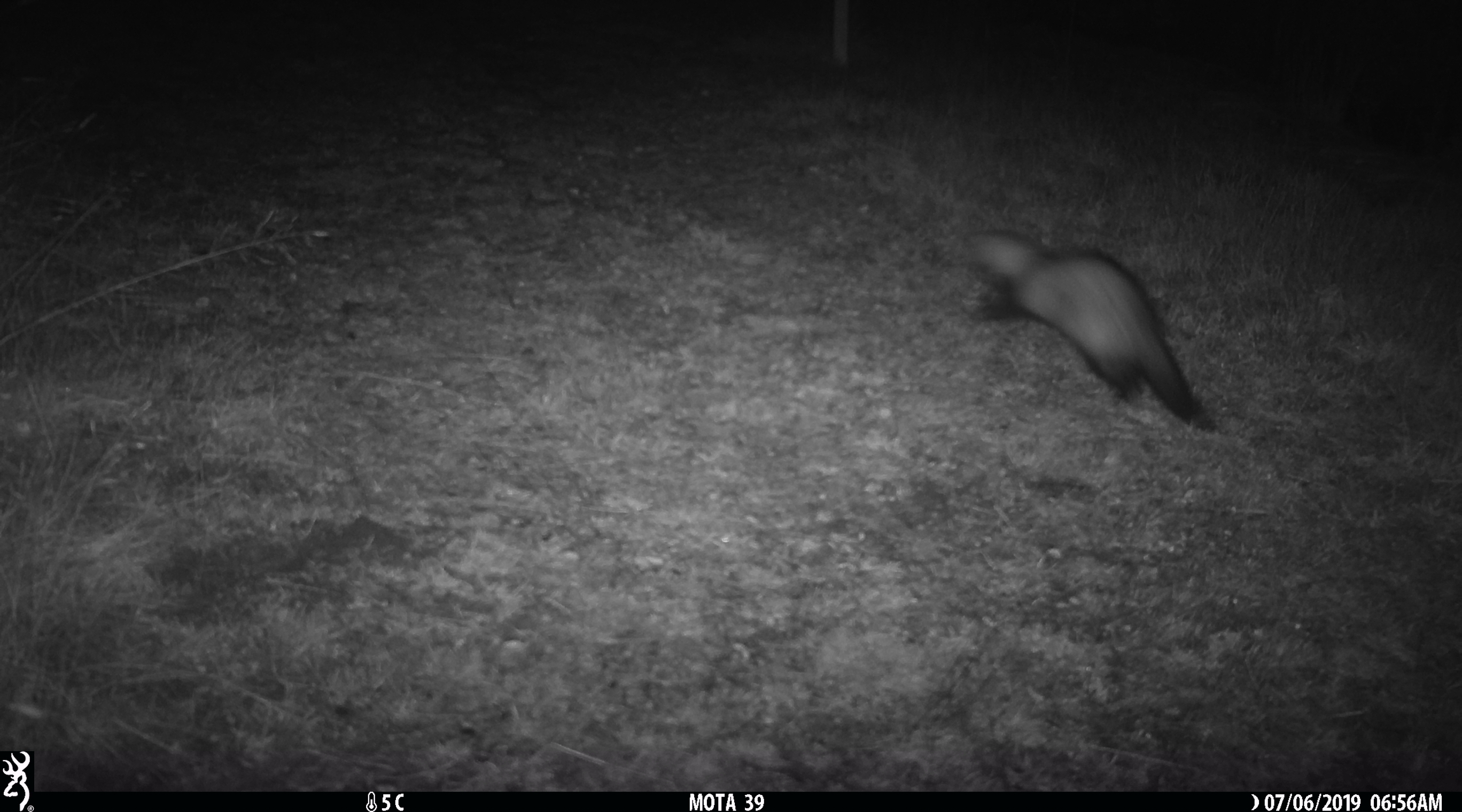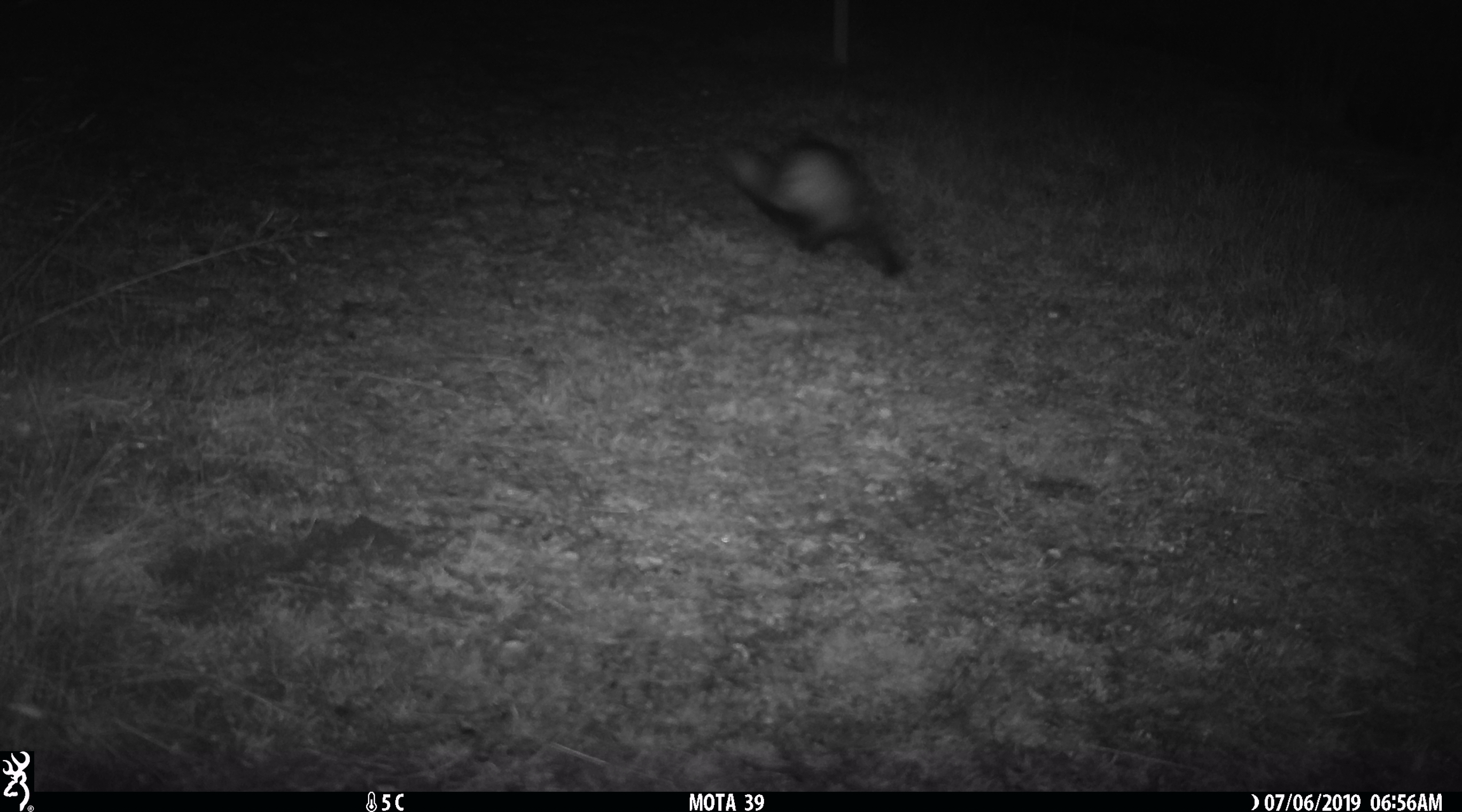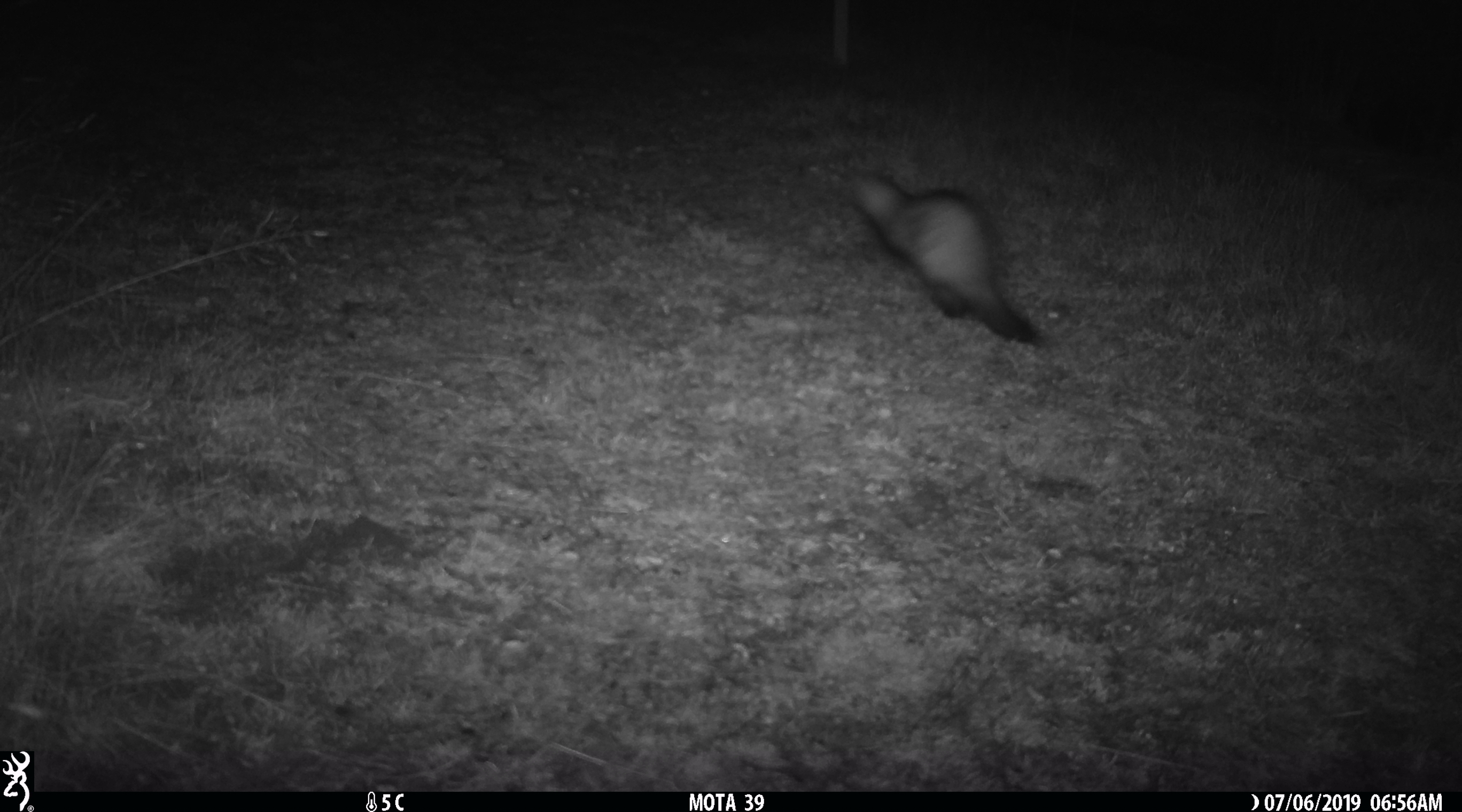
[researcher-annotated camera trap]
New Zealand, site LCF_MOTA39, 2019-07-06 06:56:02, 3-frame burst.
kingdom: Animalia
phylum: Chordata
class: Mammalia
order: Carnivora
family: Mustelidae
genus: Mustela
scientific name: Mustela furo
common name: ferret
Ferret (Mustela furo).